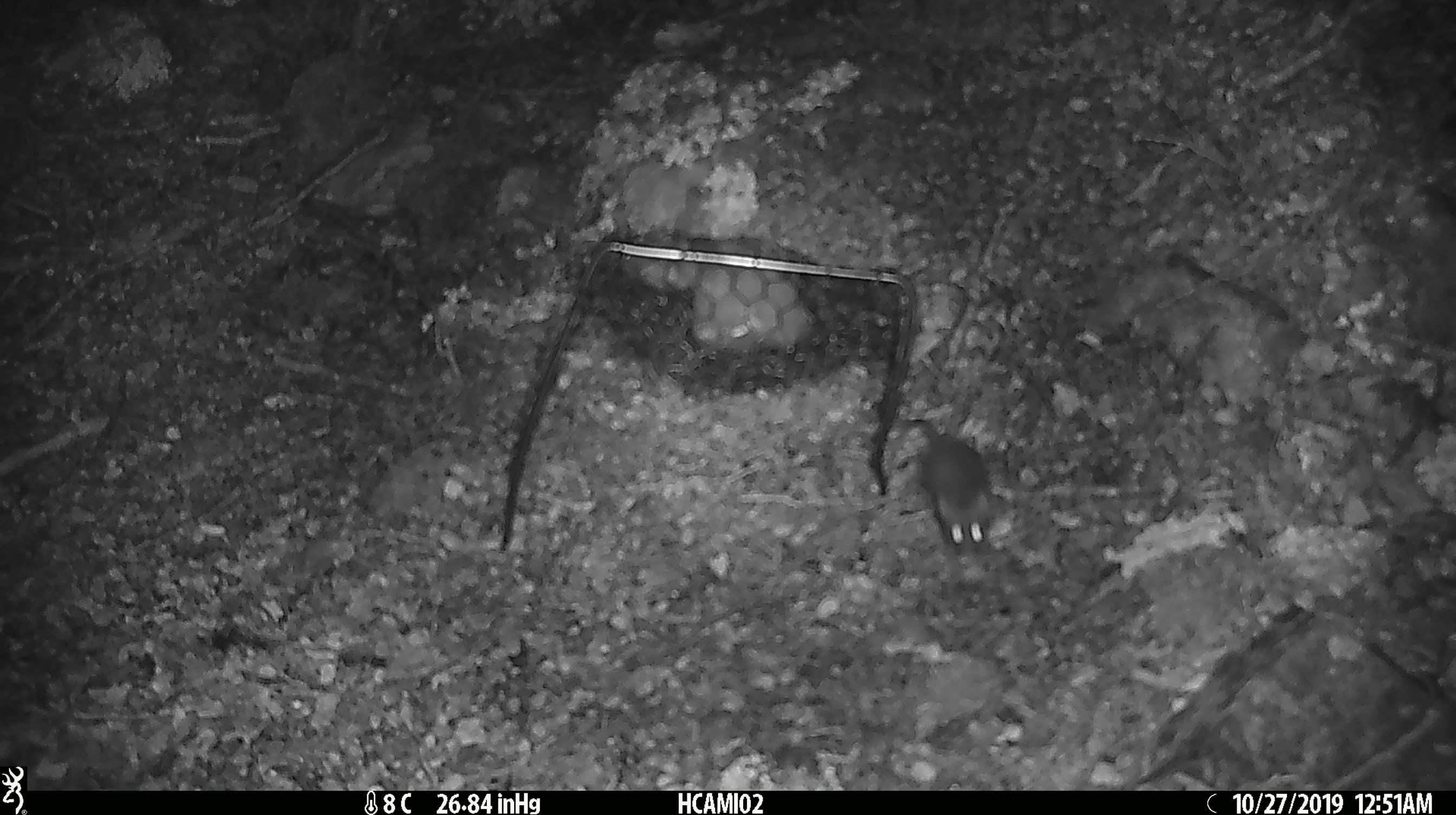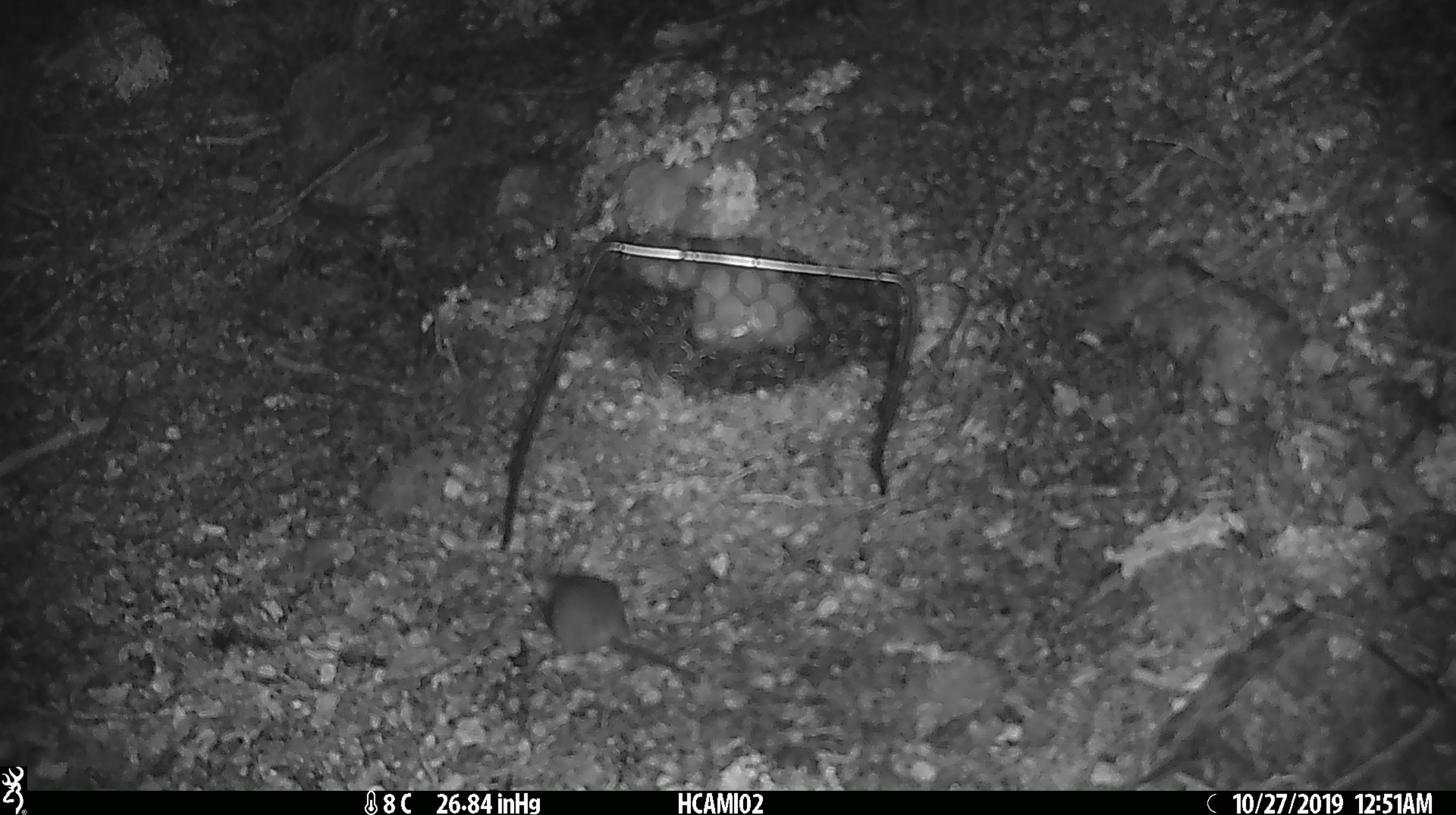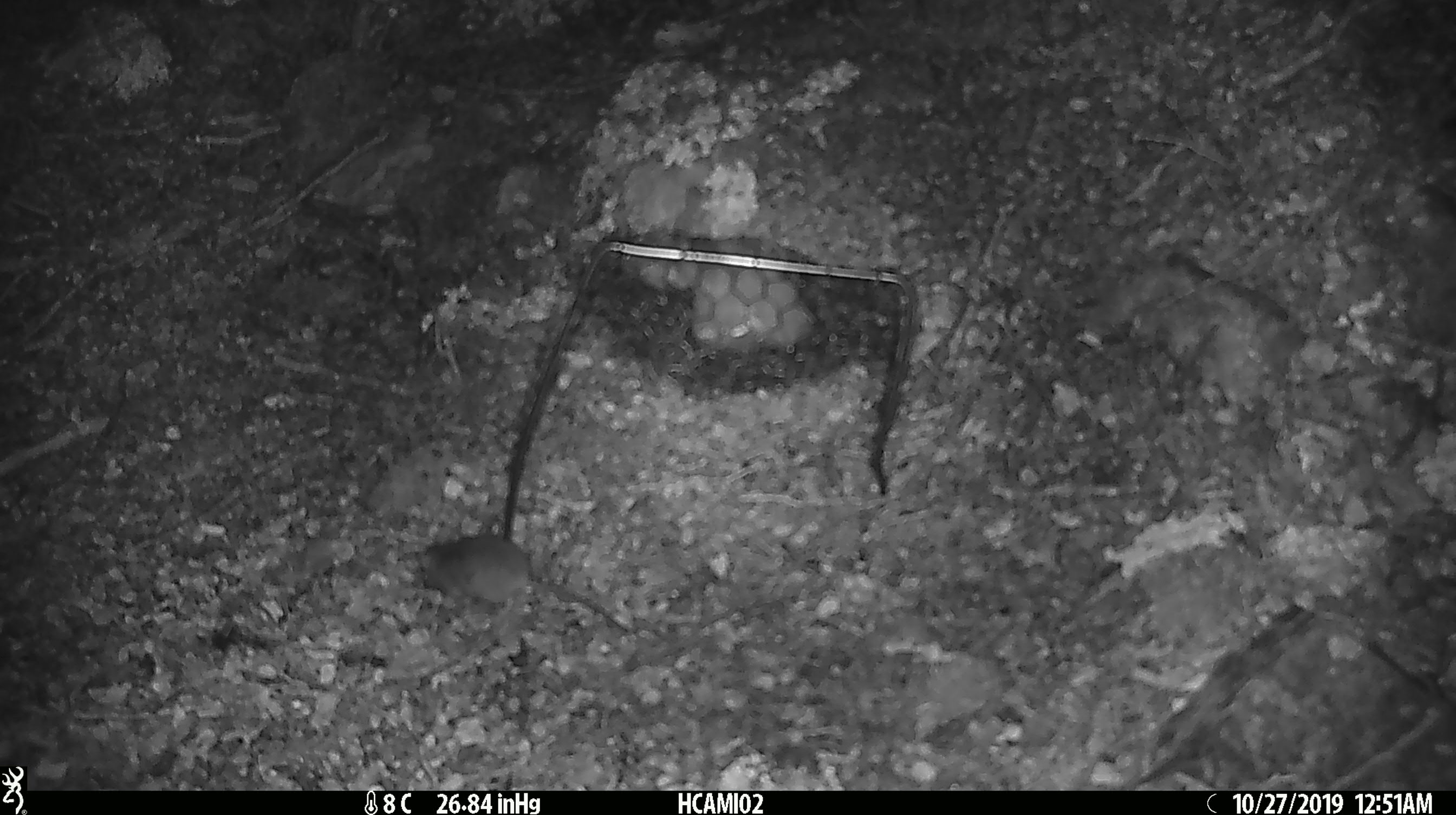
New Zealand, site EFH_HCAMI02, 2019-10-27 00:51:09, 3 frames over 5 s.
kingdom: Animalia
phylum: Chordata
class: Mammalia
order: Rodentia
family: Muridae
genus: Mus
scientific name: Mus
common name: mouse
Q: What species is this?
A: Mouse (Mus).